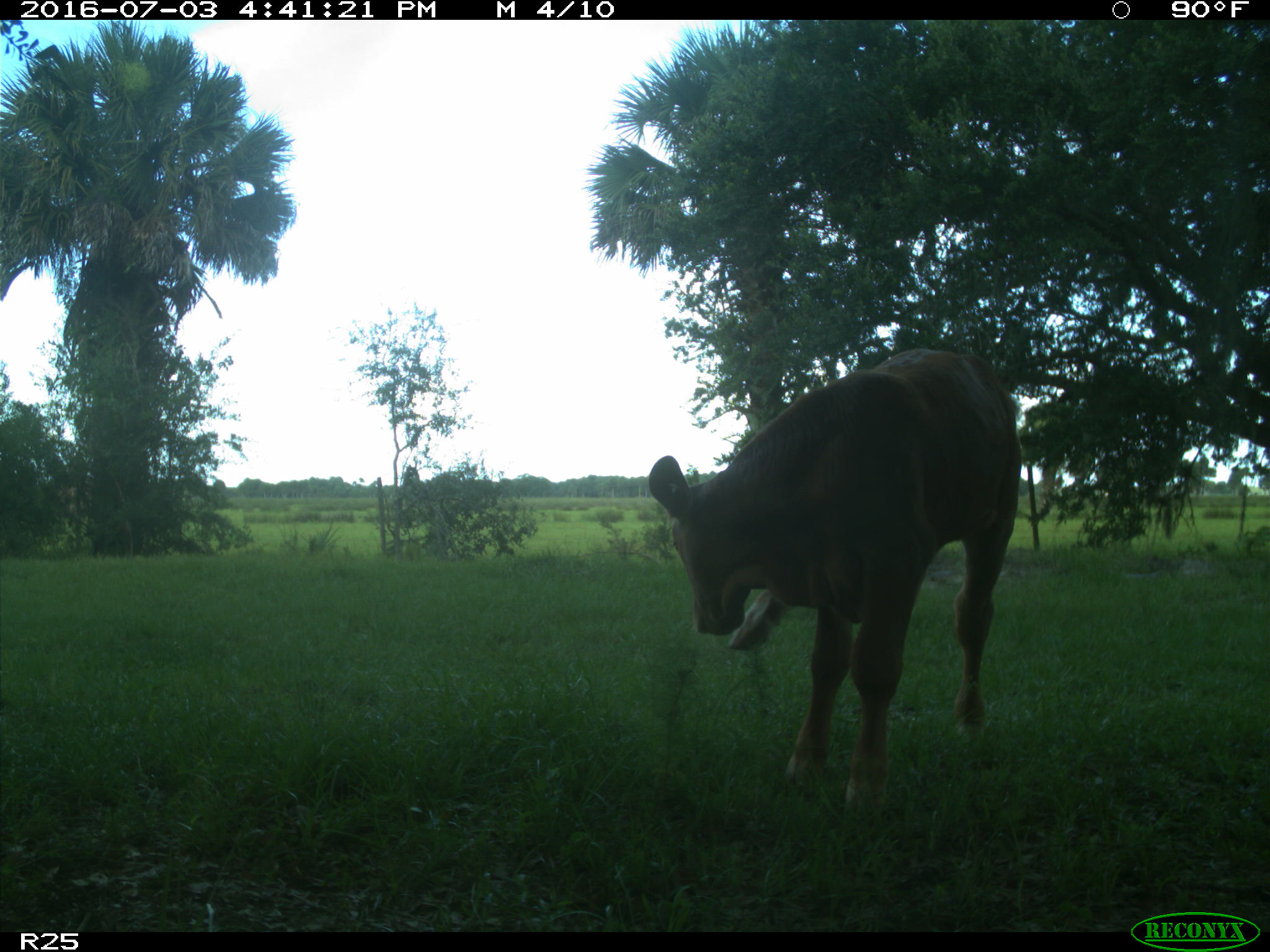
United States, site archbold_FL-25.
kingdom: Animalia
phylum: Chordata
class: Mammalia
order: Artiodactyla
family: Bovidae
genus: Bos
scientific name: Bos taurus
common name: domestic cow